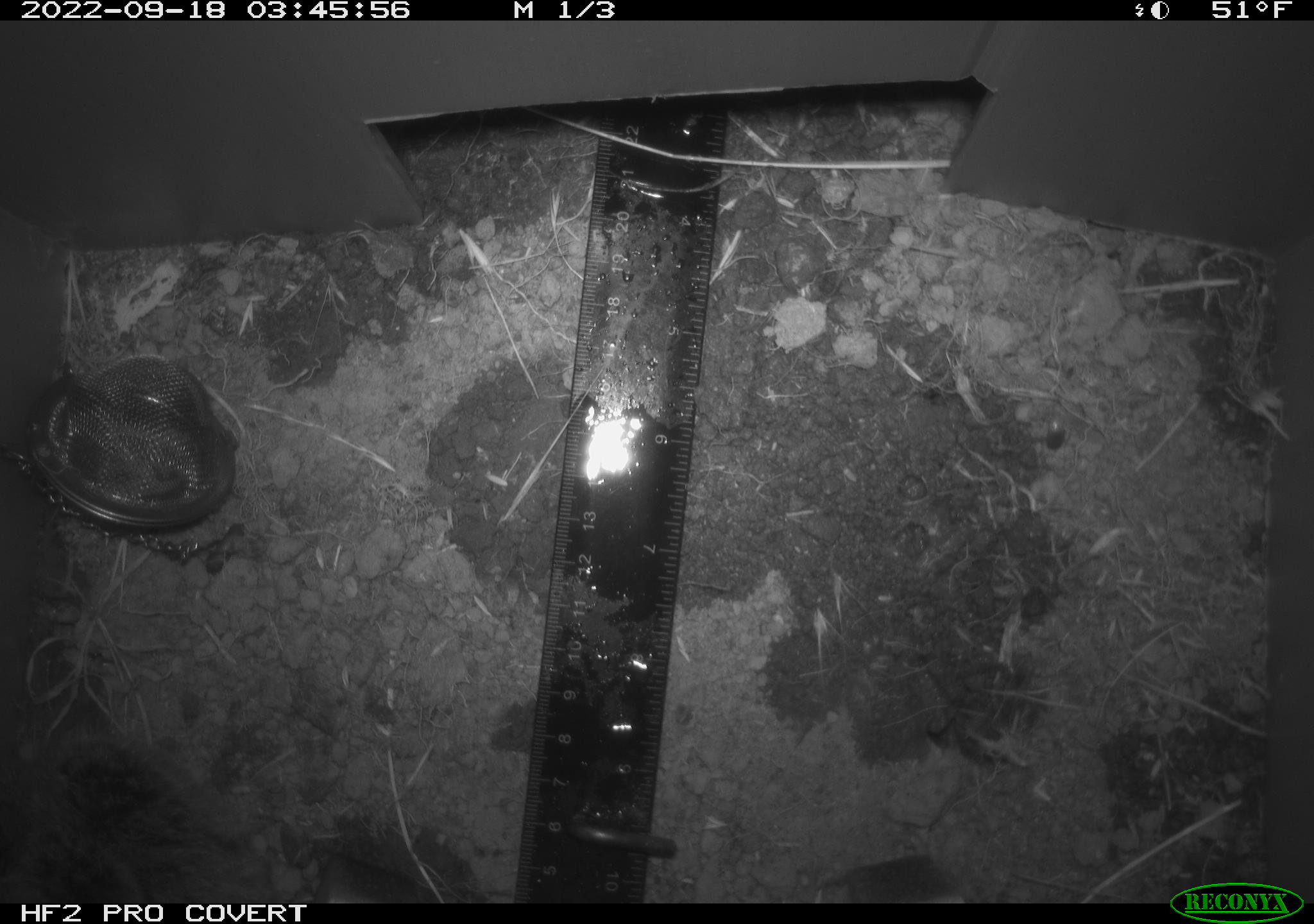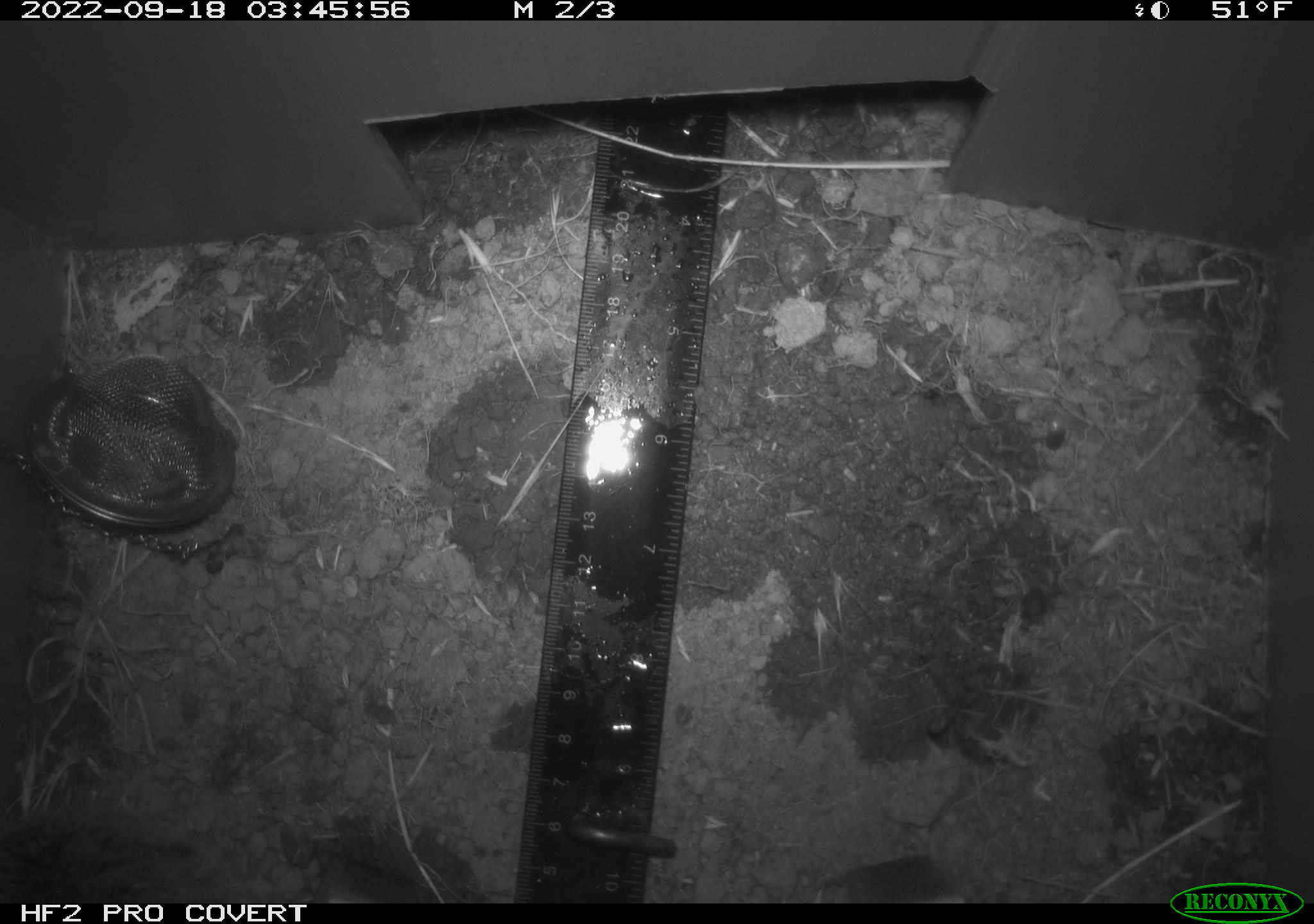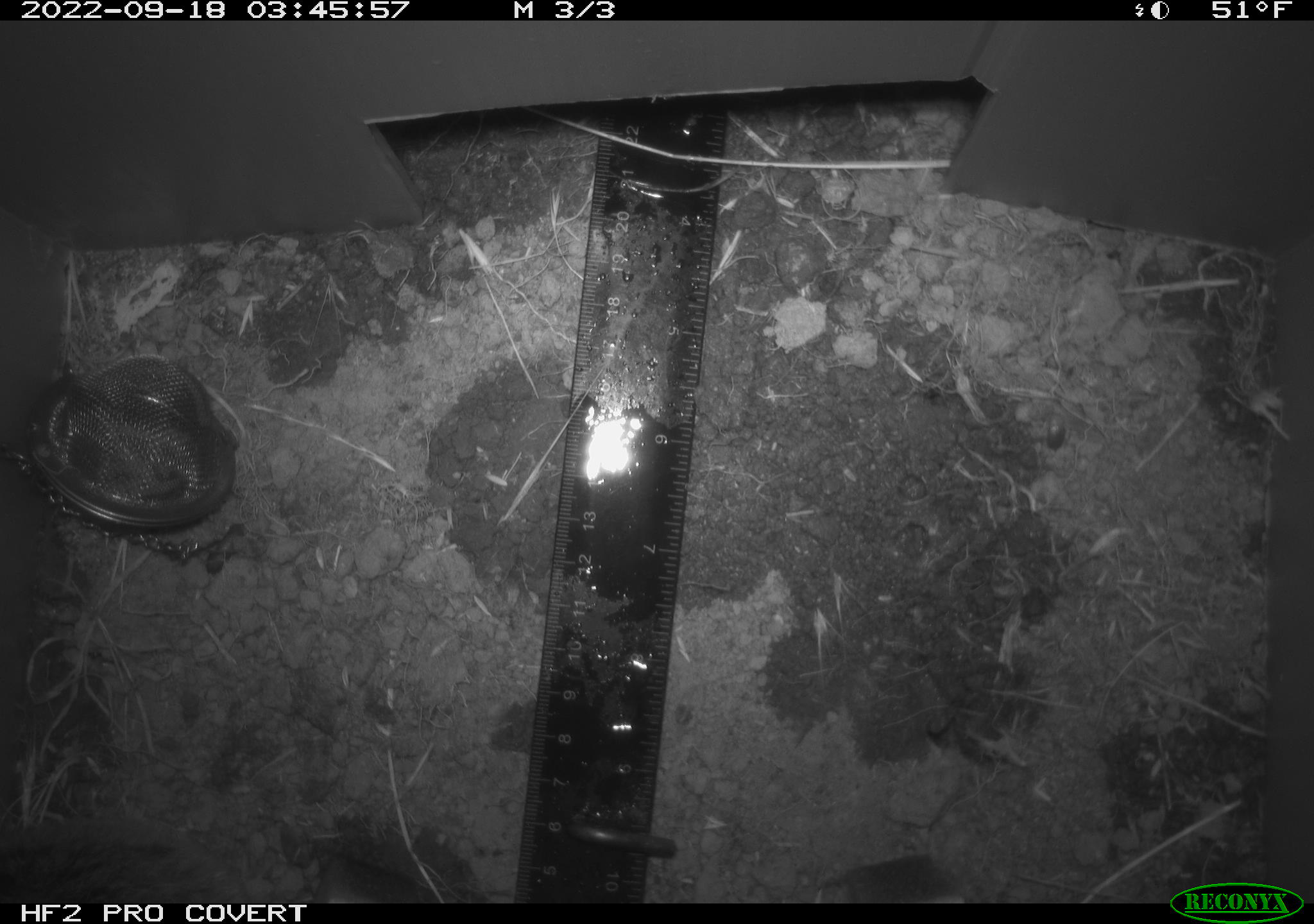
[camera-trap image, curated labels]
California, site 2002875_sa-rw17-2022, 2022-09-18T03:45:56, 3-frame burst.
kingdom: Animalia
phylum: Chordata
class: Mammalia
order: Rodentia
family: Cricetidae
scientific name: Arvicolinae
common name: voles, lemmings, and muskrats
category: arvicolinae subfamily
Arvicolinae subfamily (voles, lemmings, and muskrats) (Arvicolinae).